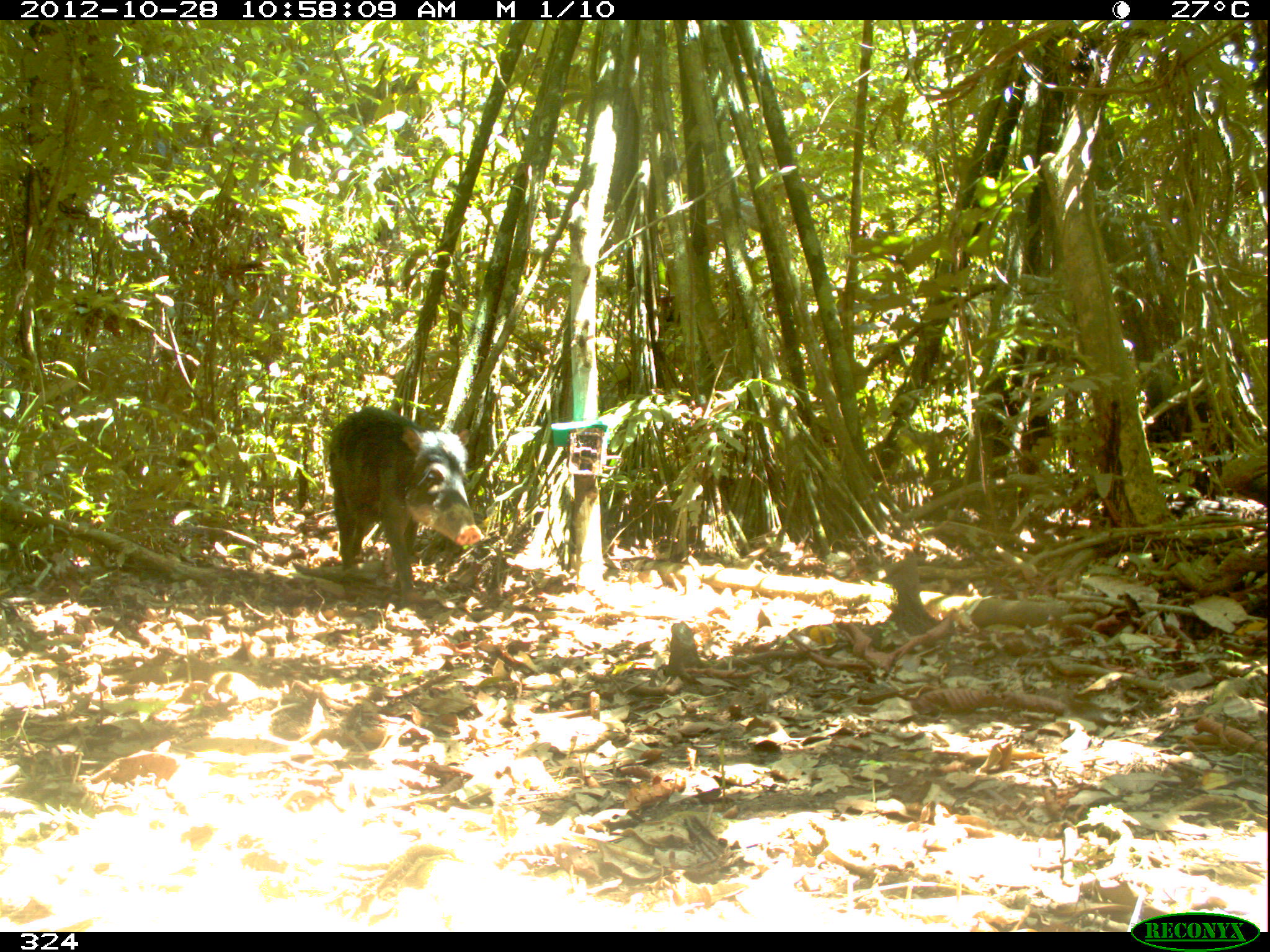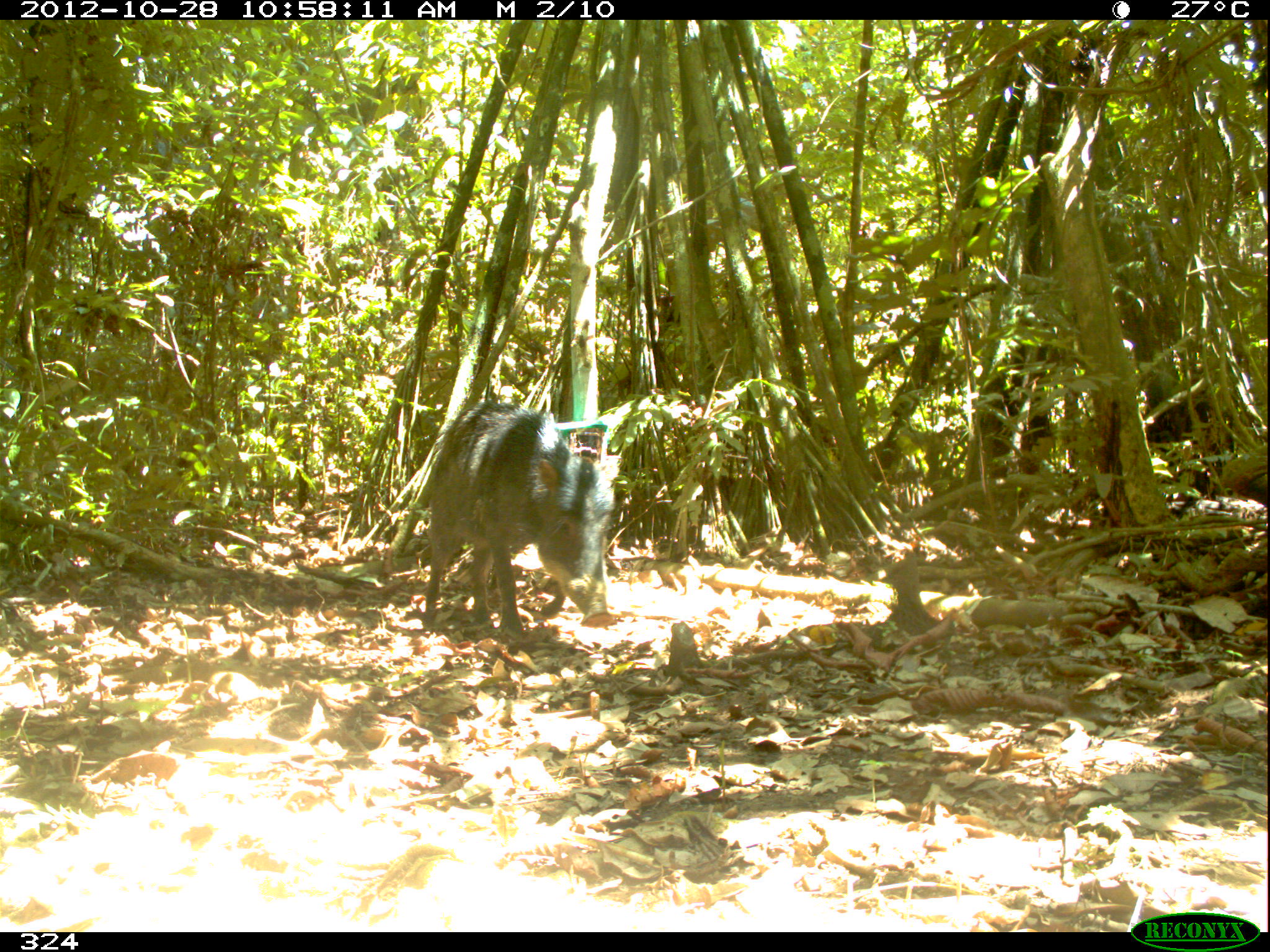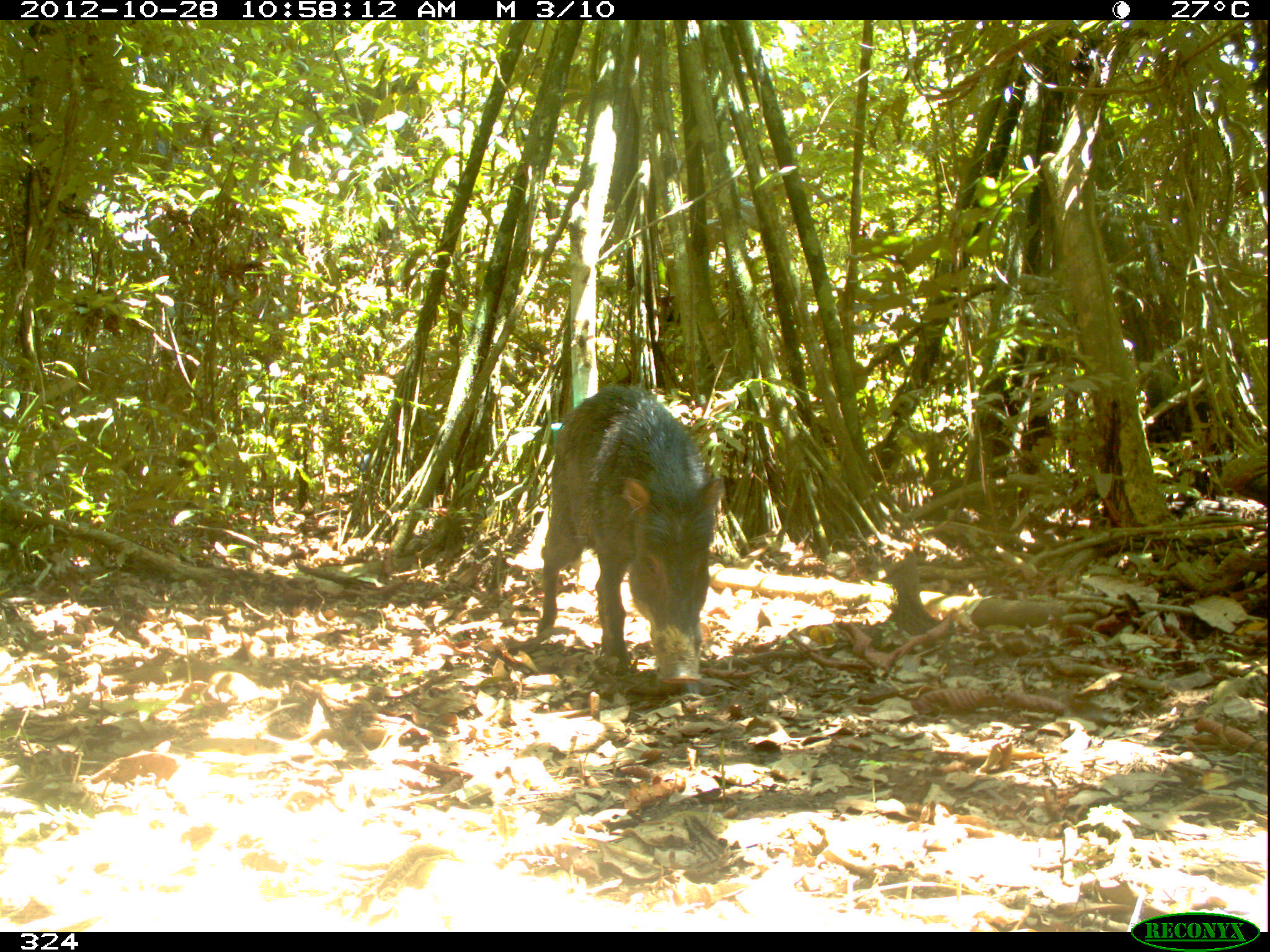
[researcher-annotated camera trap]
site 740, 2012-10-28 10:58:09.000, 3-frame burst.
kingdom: Animalia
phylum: Chordata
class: Mammalia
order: Artiodactyla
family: Tayassuidae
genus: Tayassu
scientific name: Tayassu pecari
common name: white-lipped peccary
Tayassu pecari (white-lipped peccary).